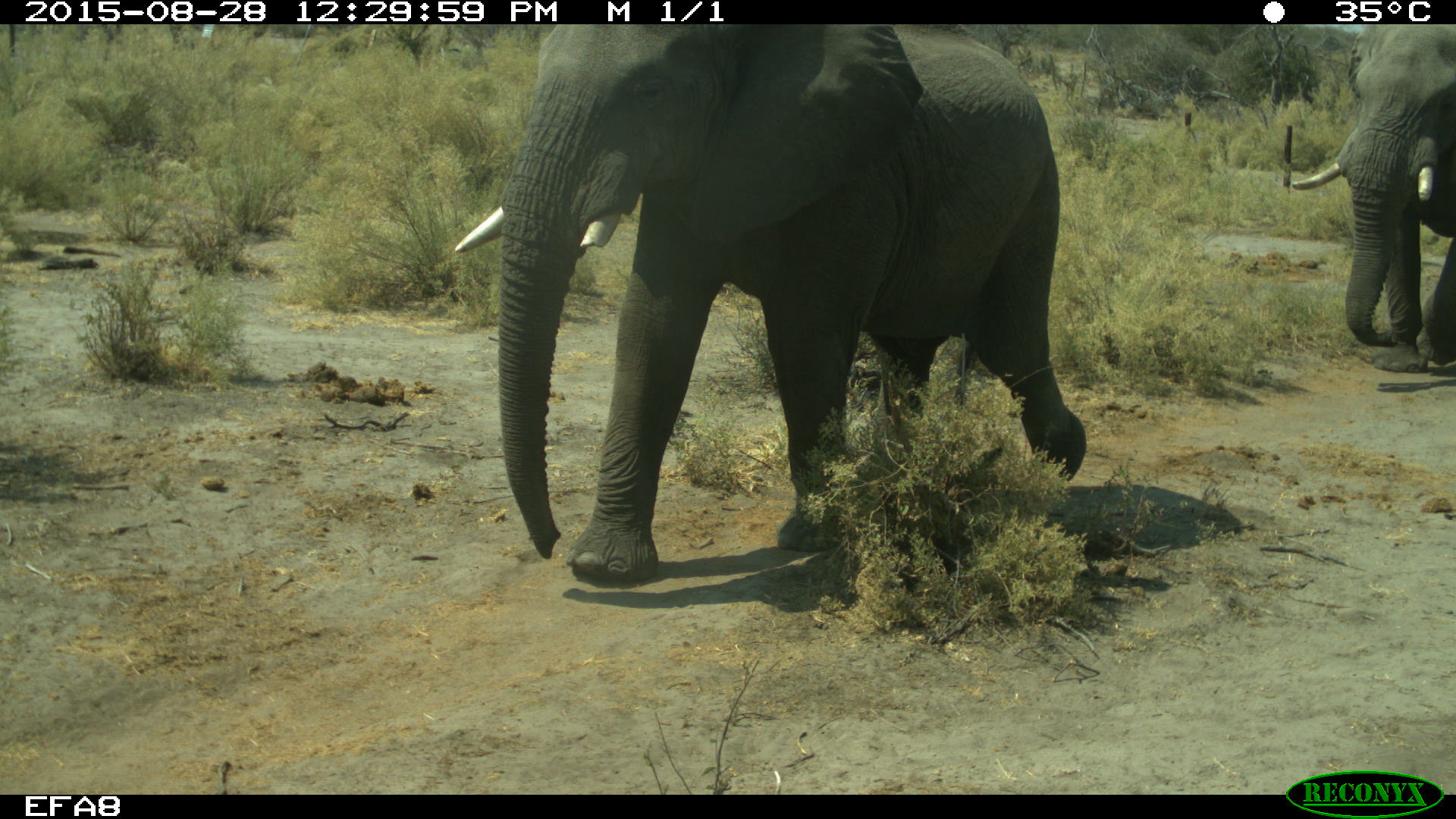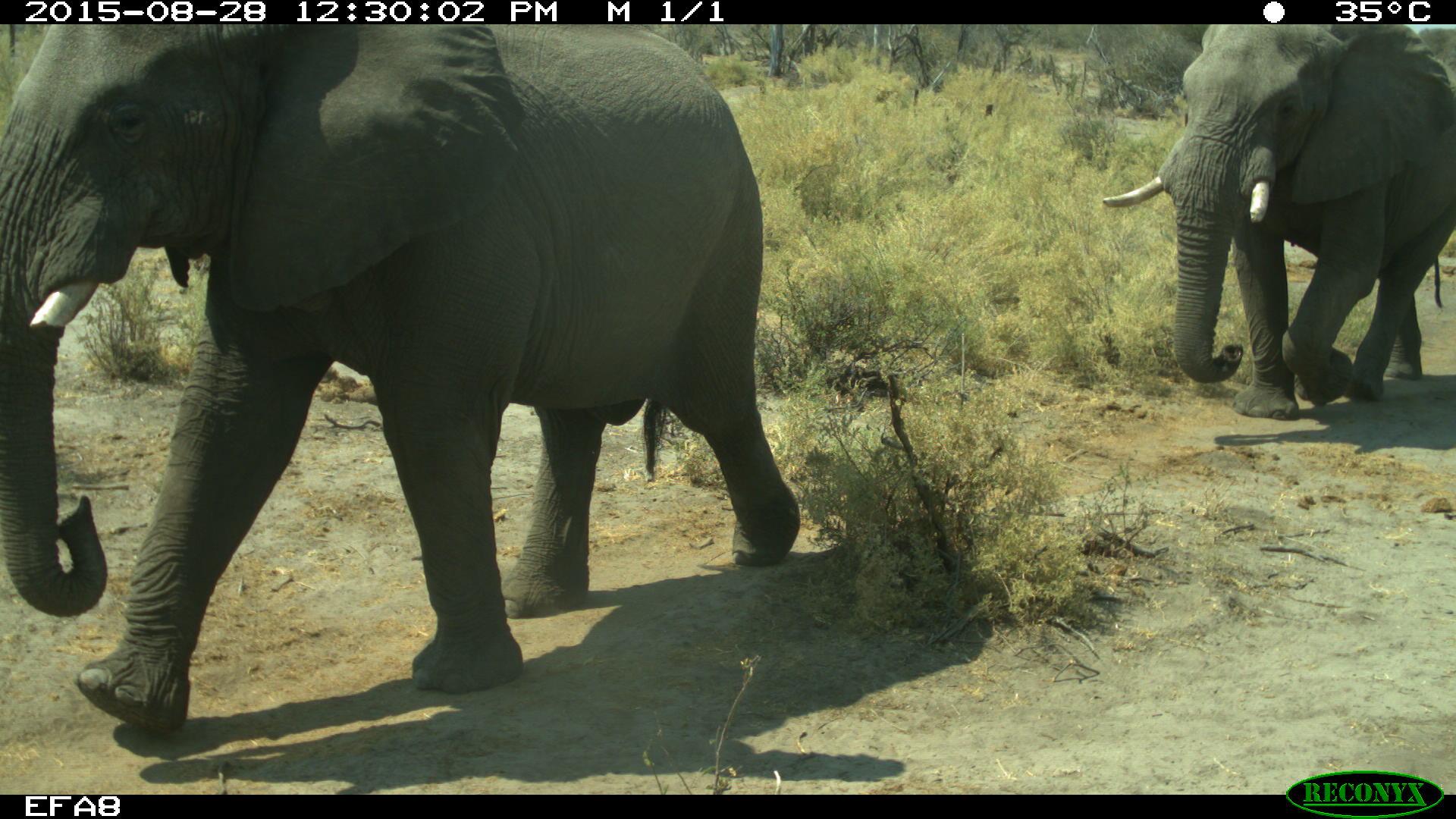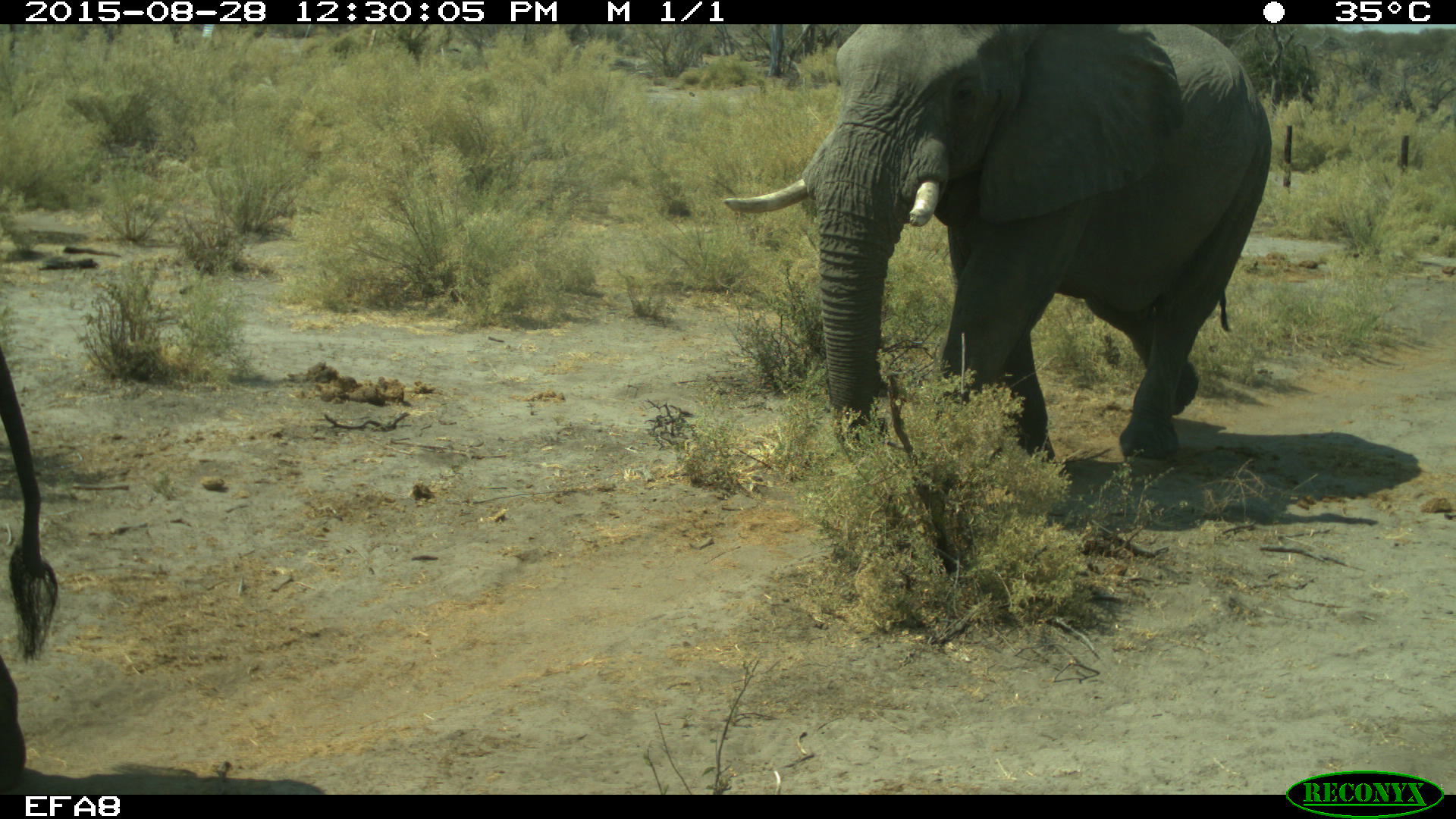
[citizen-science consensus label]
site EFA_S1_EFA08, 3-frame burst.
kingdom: Animalia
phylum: Chordata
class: Mammalia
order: Proboscidea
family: Elephantidae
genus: Loxodonta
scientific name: Loxodonta africana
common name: african bush elephant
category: elephant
Elephant (african bush elephant) (Loxodonta africana), count 2. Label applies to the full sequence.